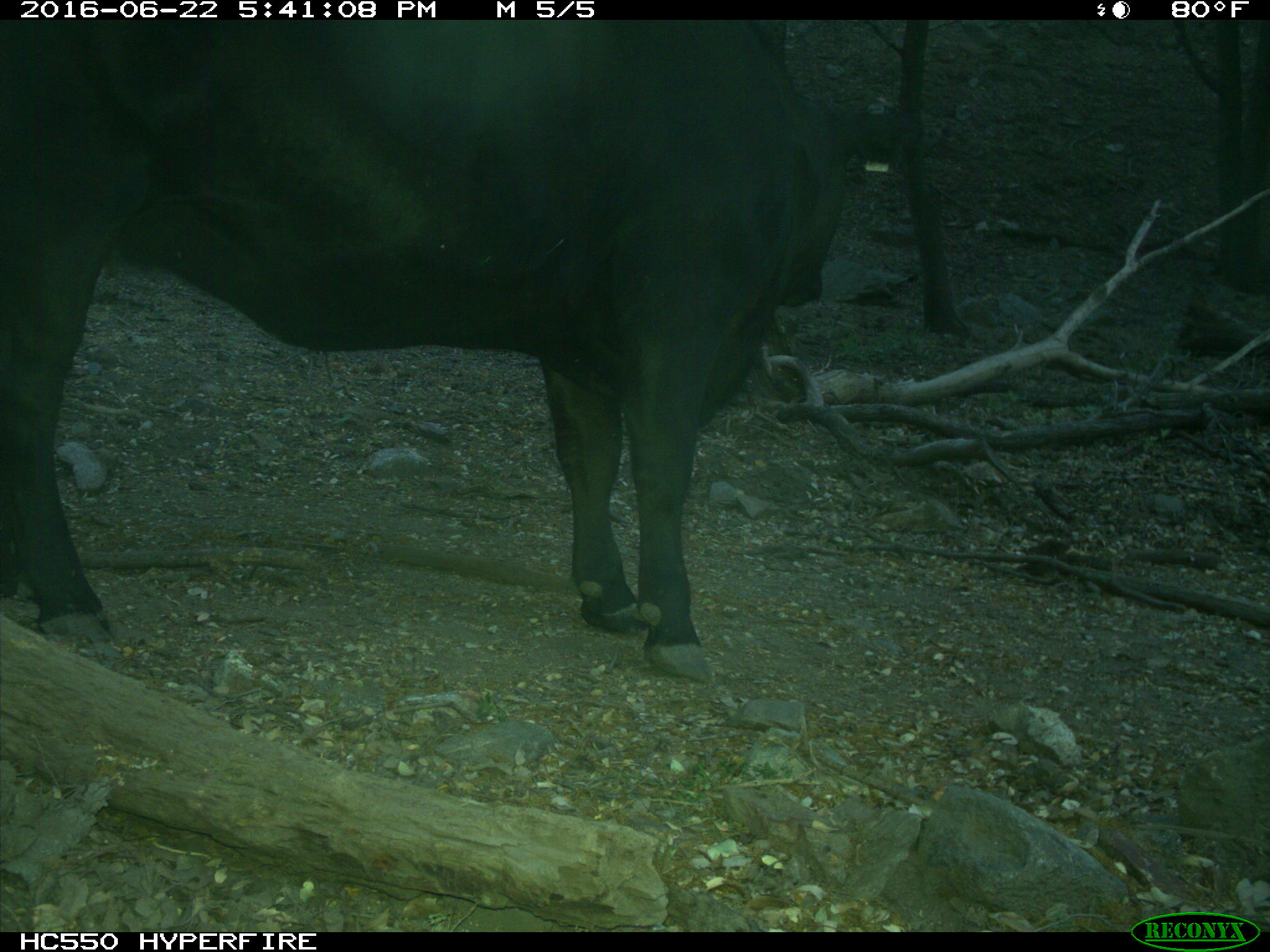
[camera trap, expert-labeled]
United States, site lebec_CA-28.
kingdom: Animalia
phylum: Chordata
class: Mammalia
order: Artiodactyla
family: Bovidae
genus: Bos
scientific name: Bos taurus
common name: domestic cow